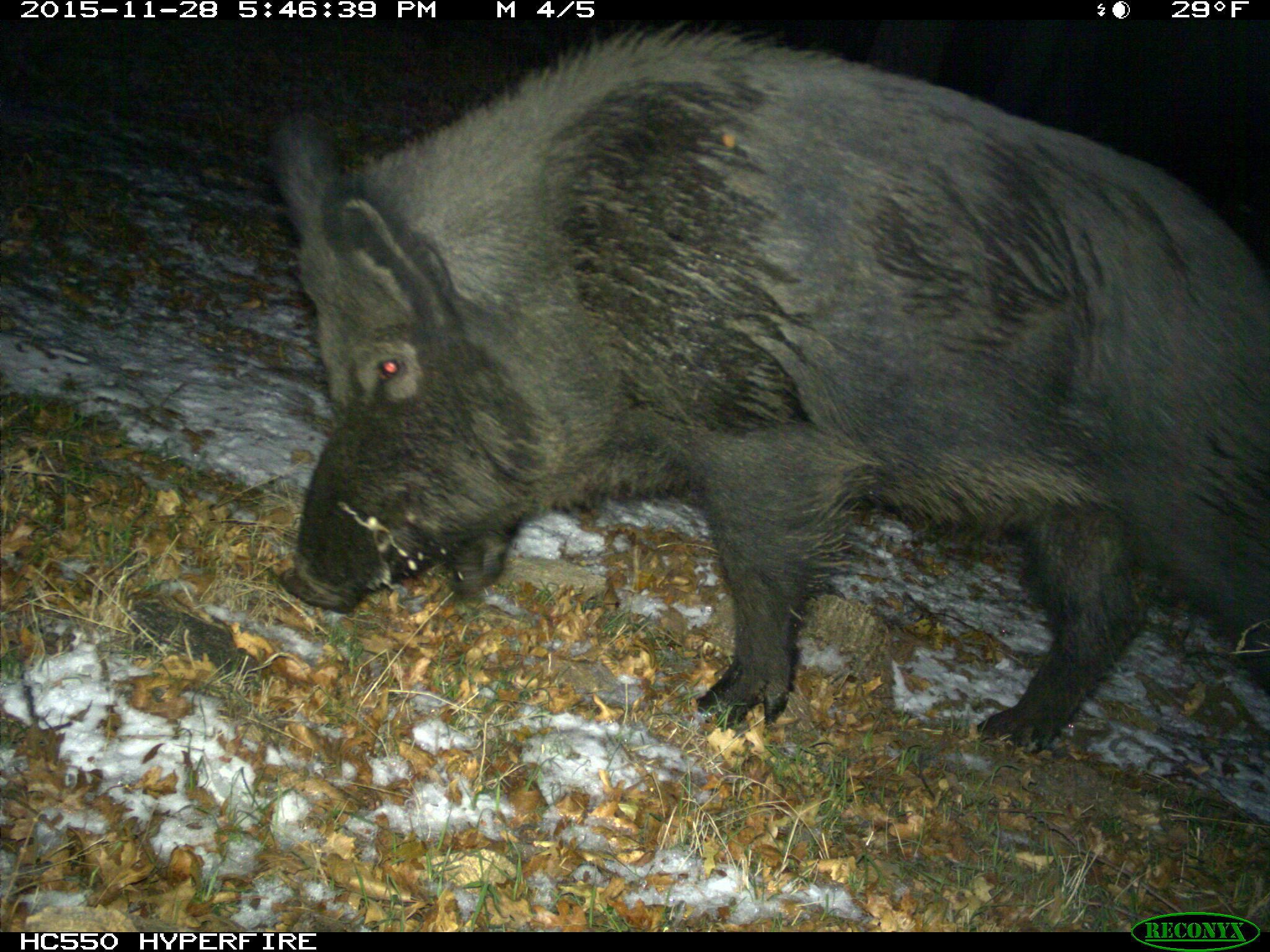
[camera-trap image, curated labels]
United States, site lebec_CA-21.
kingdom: Animalia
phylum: Chordata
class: Mammalia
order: Artiodactyla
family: Suidae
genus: Sus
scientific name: Sus scrofa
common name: wild boar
Sus scrofa (wild boar).